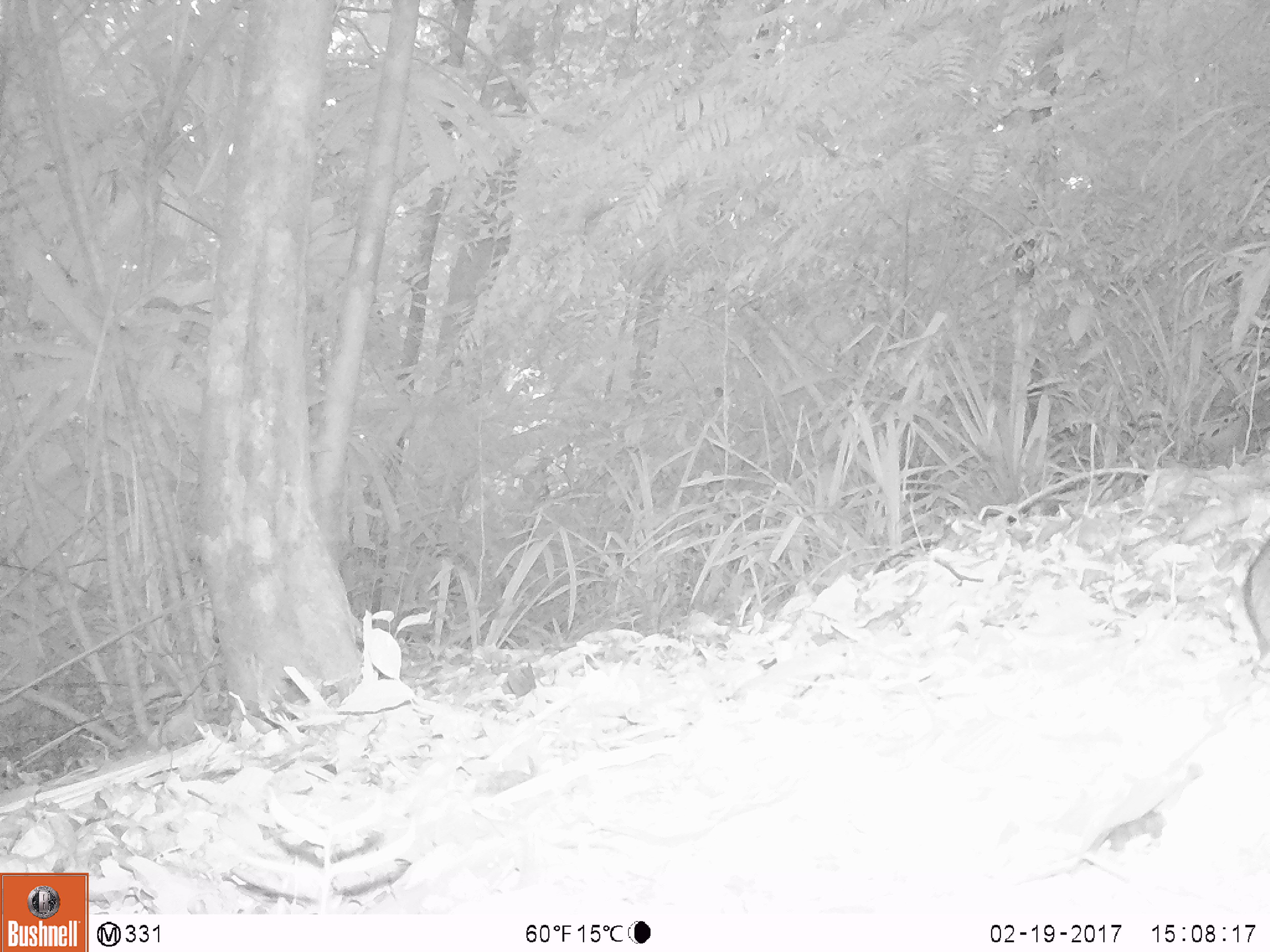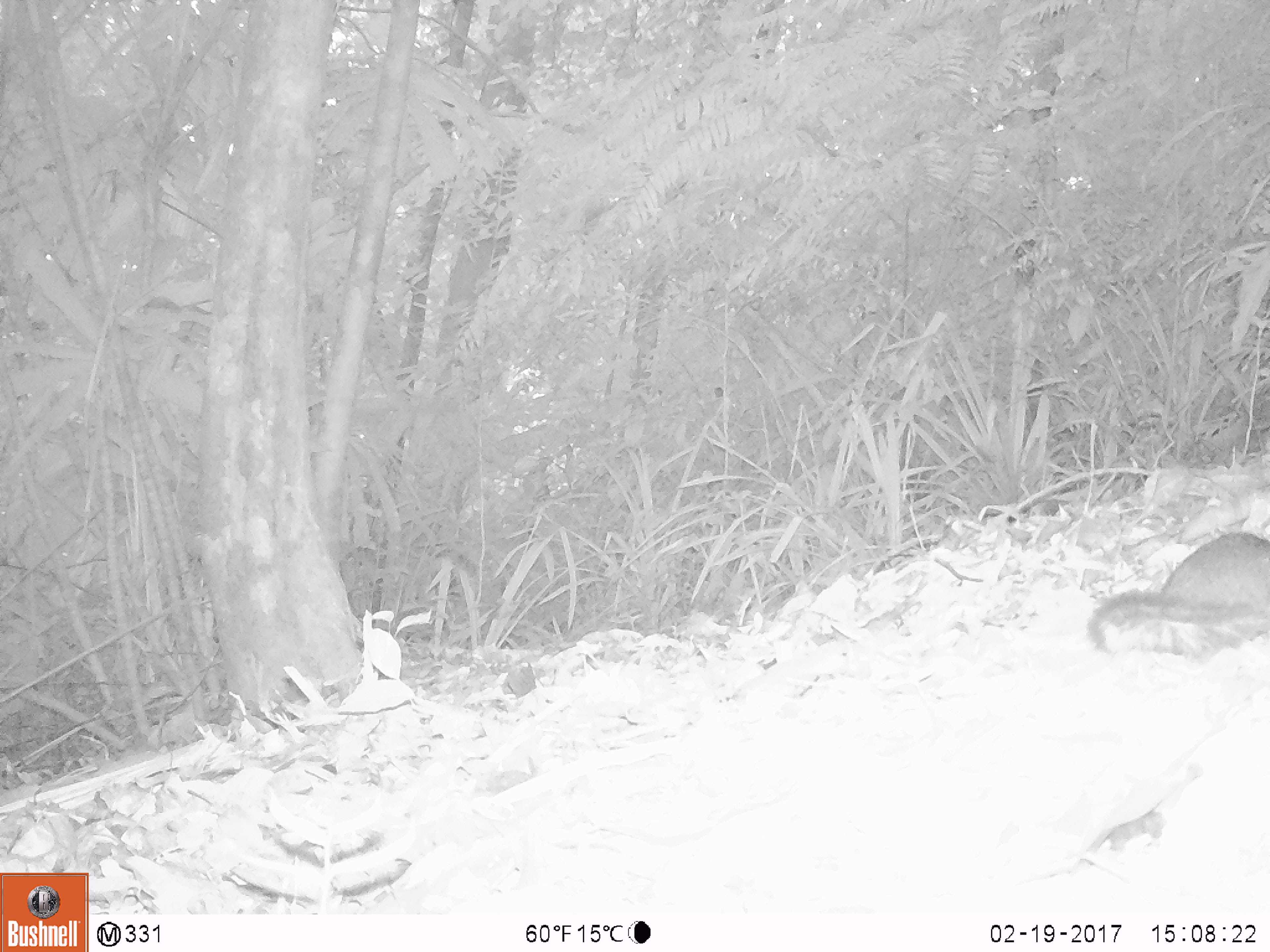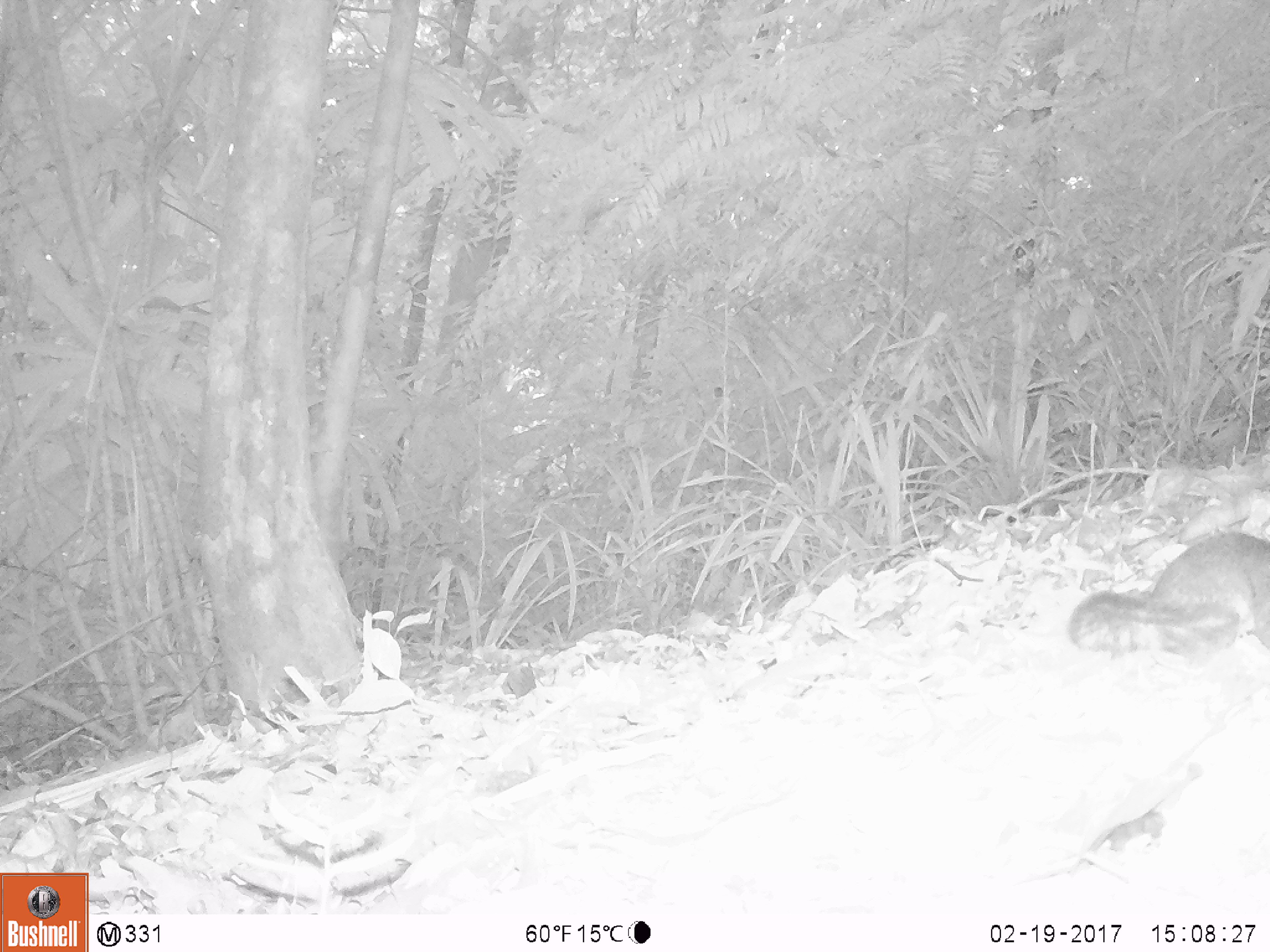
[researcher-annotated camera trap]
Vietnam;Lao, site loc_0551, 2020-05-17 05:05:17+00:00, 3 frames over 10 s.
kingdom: Animalia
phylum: Chordata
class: Mammalia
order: Rodentia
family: Sciuridae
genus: Dremomys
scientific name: Dremomys rufigenis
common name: red-cheeked squirrel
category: red cheeked squirrel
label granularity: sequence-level